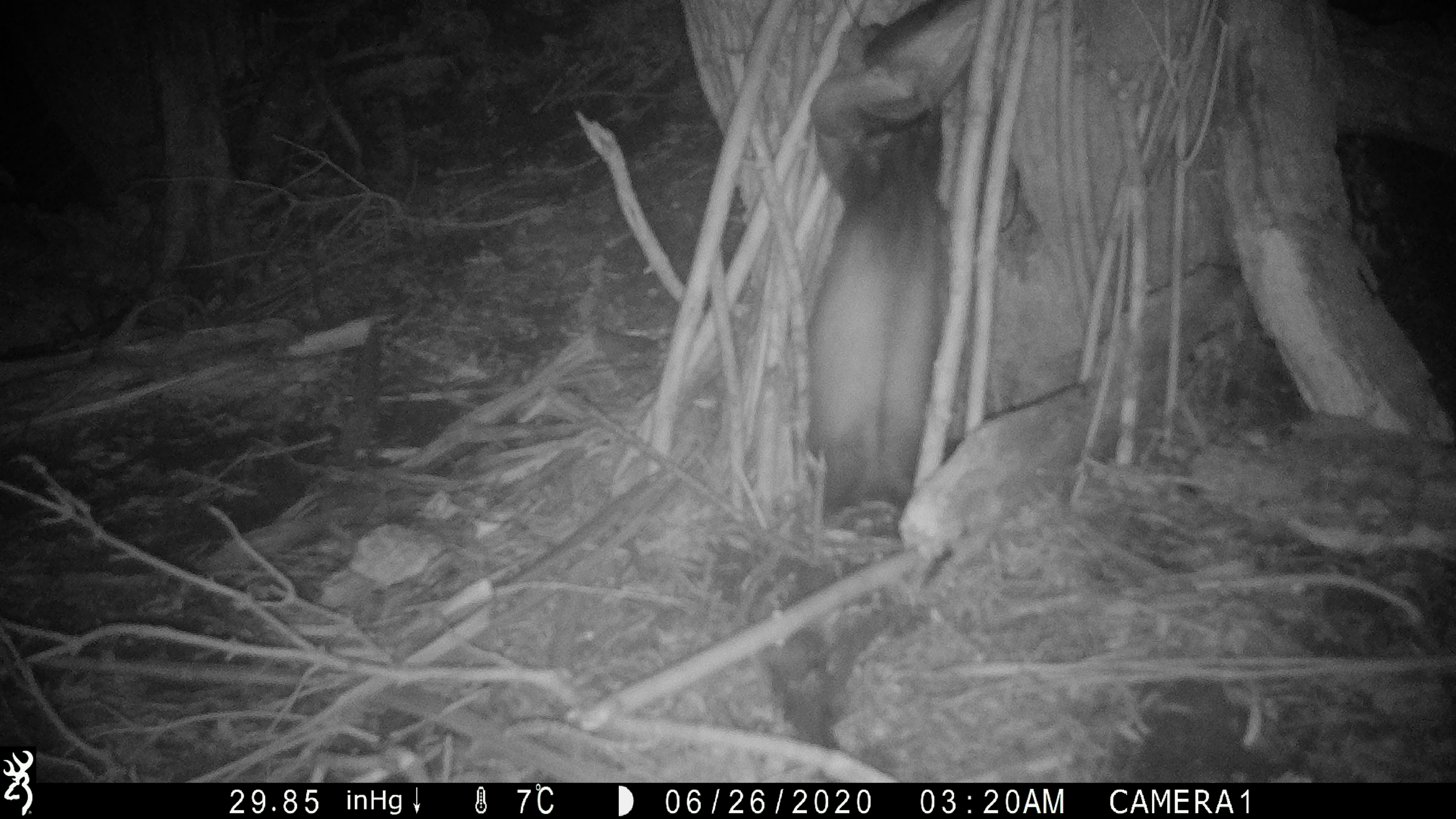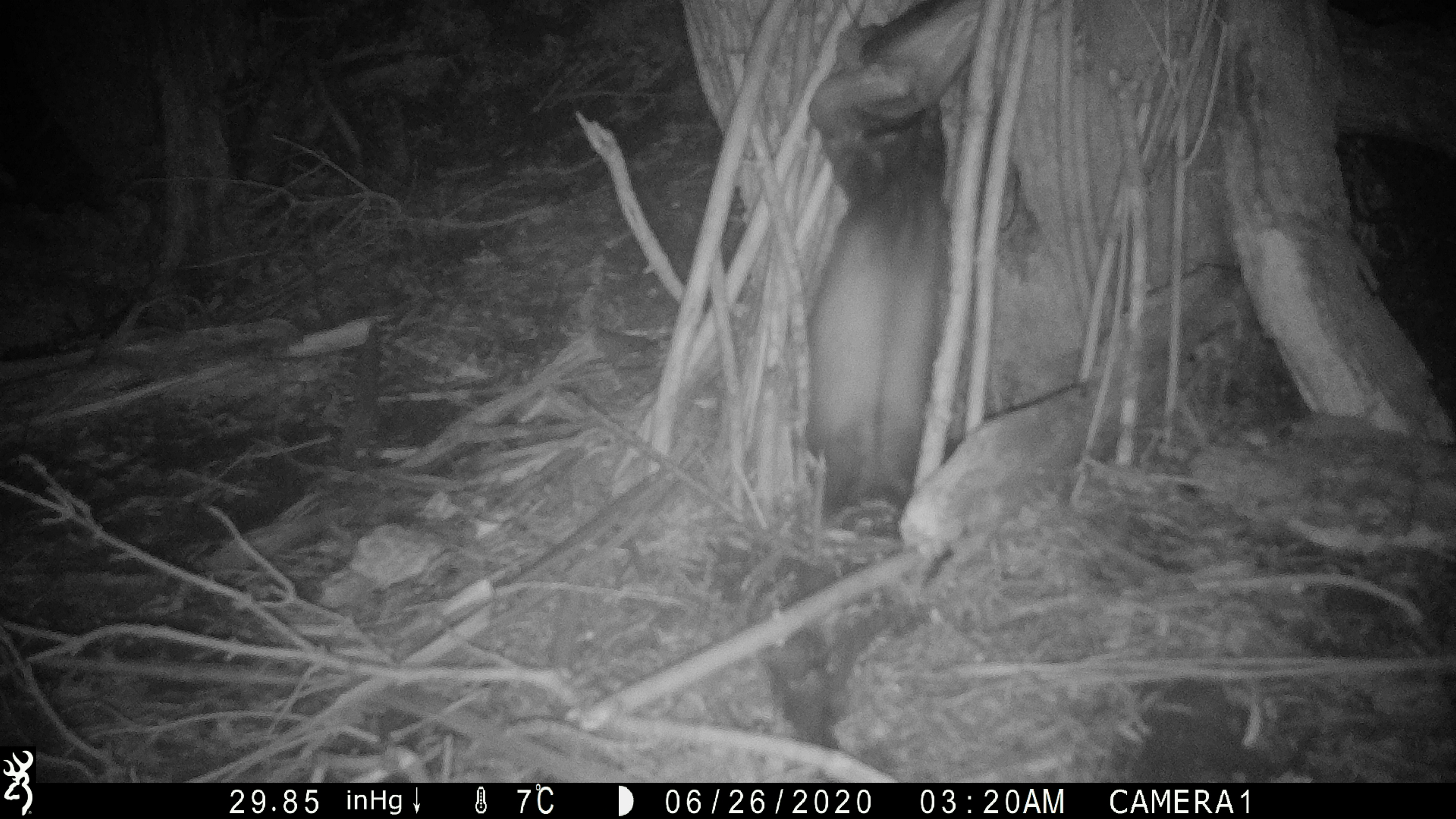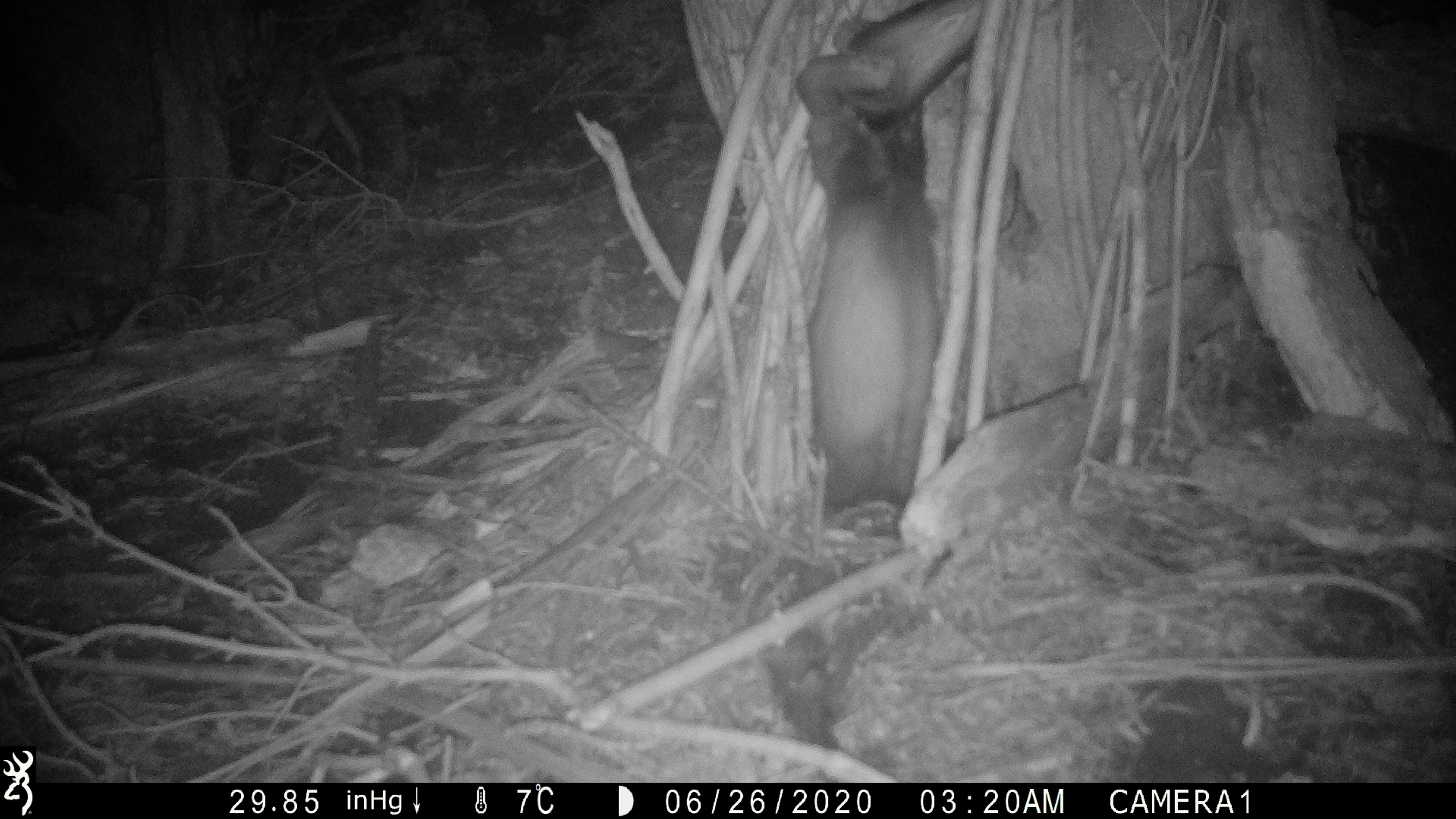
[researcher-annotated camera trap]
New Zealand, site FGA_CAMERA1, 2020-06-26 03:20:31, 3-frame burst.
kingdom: Animalia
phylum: Chordata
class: Mammalia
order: Carnivora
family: Mustelidae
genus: Mustela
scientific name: Mustela furo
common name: ferret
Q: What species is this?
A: Ferret (Mustela furo).